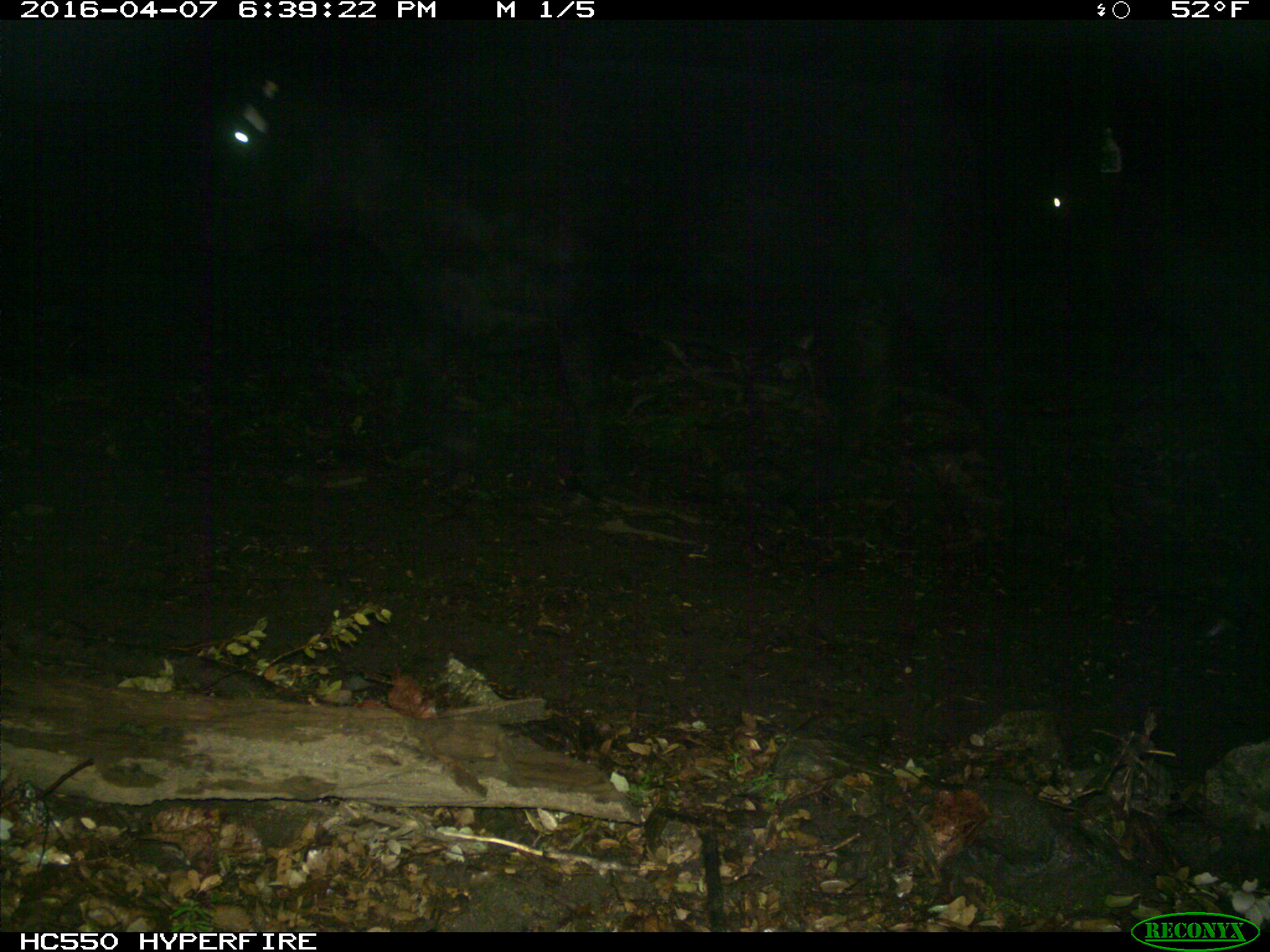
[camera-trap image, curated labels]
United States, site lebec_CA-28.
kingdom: Animalia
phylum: Chordata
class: Mammalia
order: Artiodactyla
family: Bovidae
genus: Bos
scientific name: Bos taurus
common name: domestic cow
Bos taurus (domestic cow).